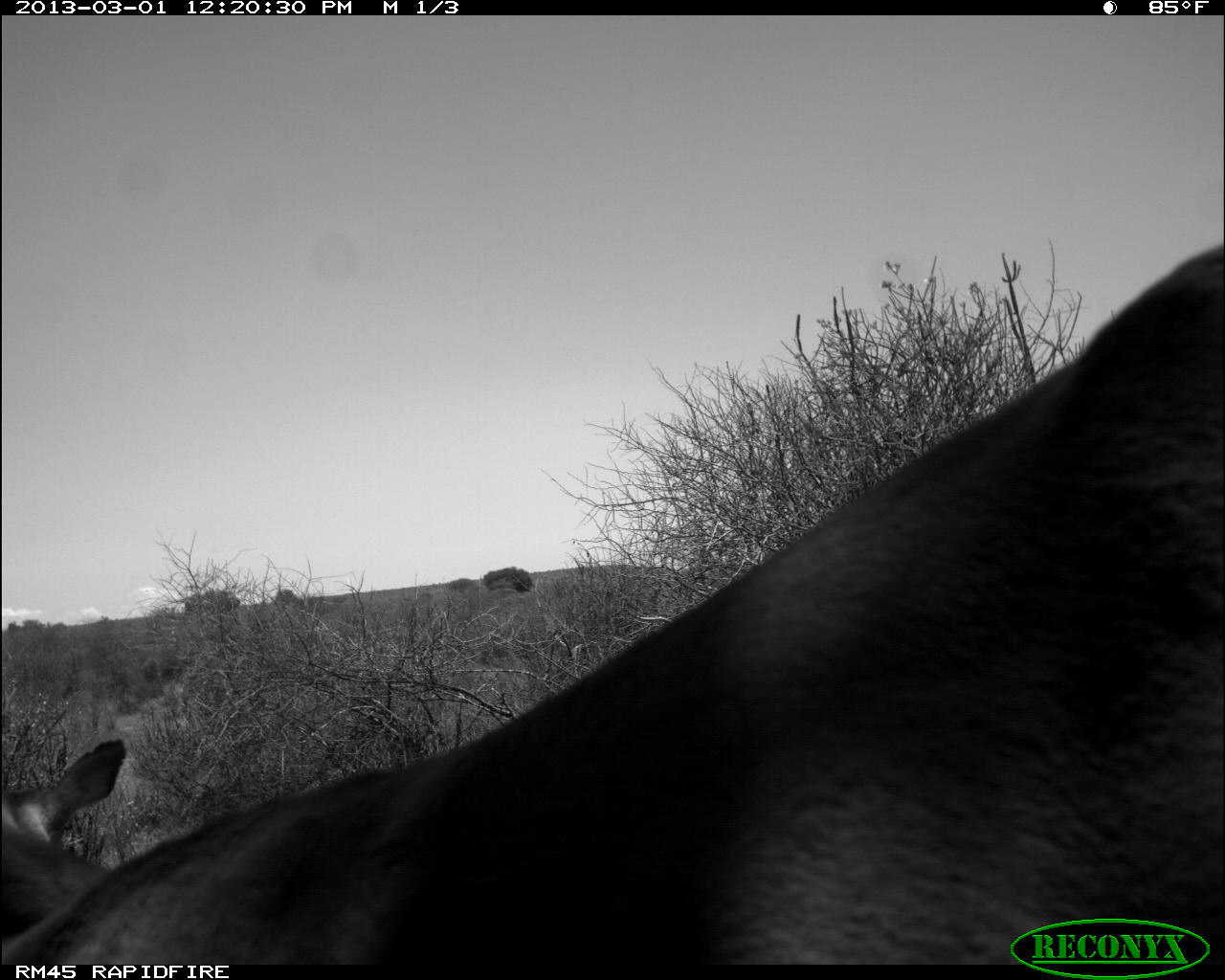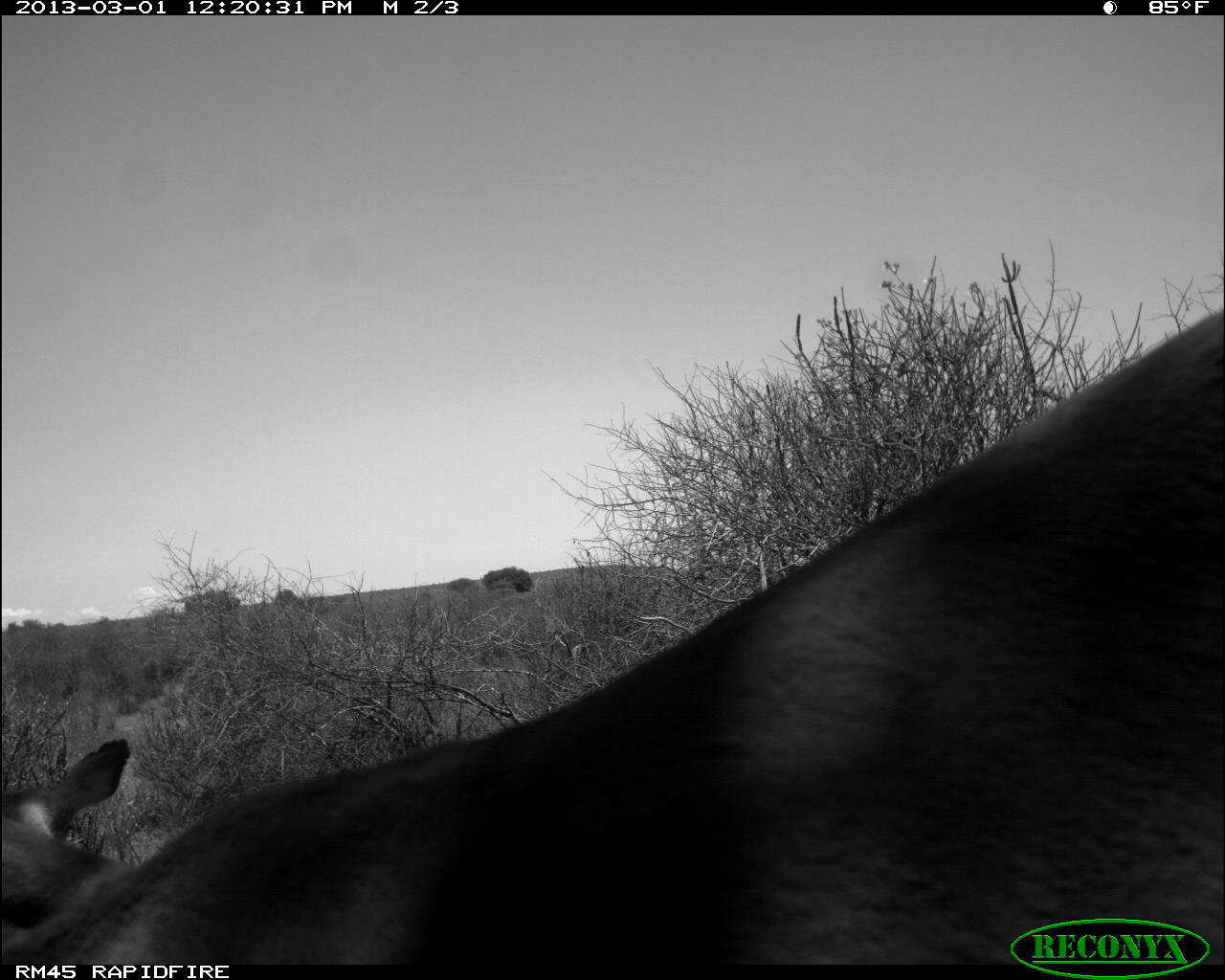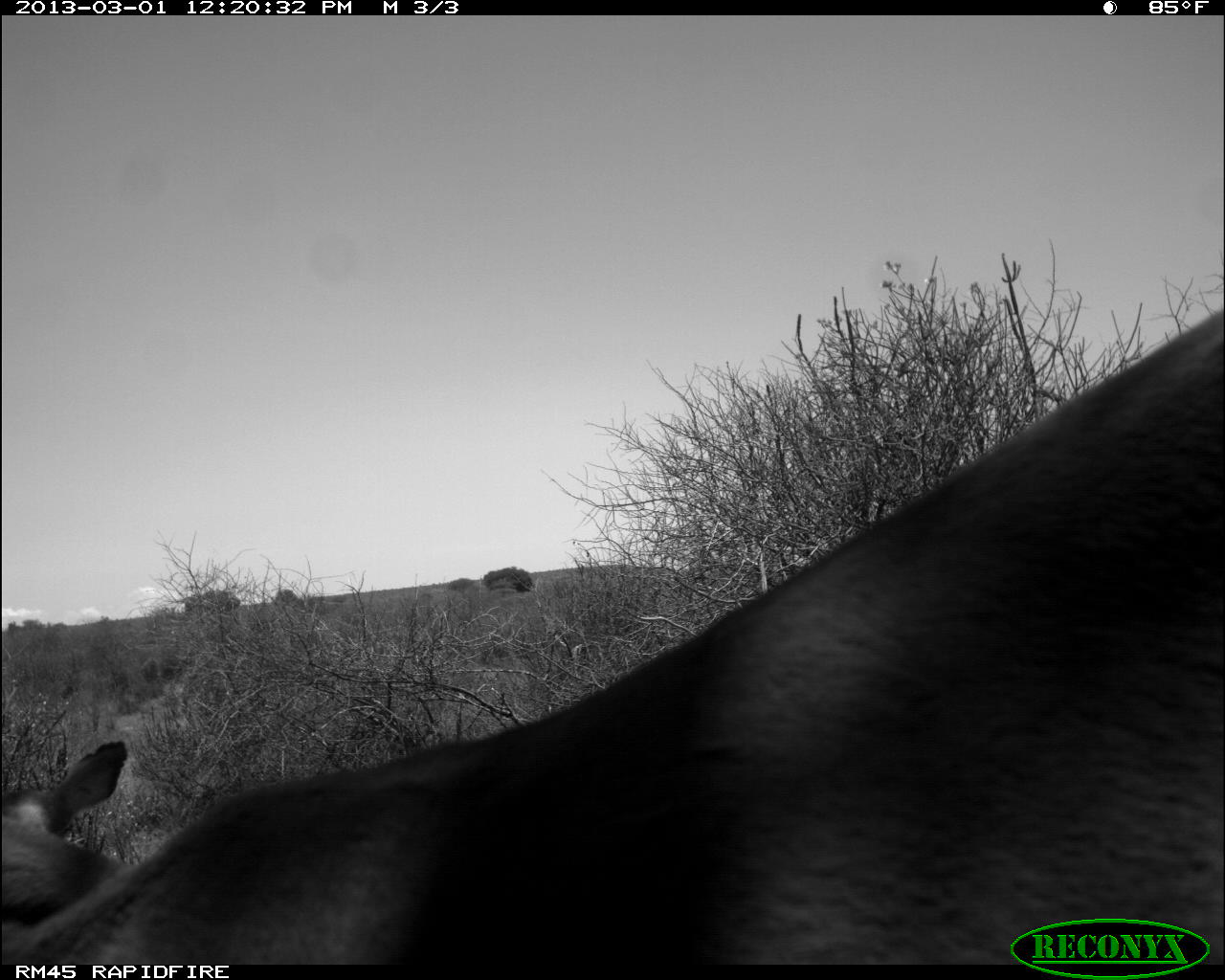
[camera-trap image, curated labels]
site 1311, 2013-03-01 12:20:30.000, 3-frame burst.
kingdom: Animalia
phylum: Chordata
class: Mammalia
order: Artiodactyla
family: Bovidae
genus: Aepyceros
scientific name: Aepyceros melampus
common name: impala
Aepyceros melampus (impala), count 2.